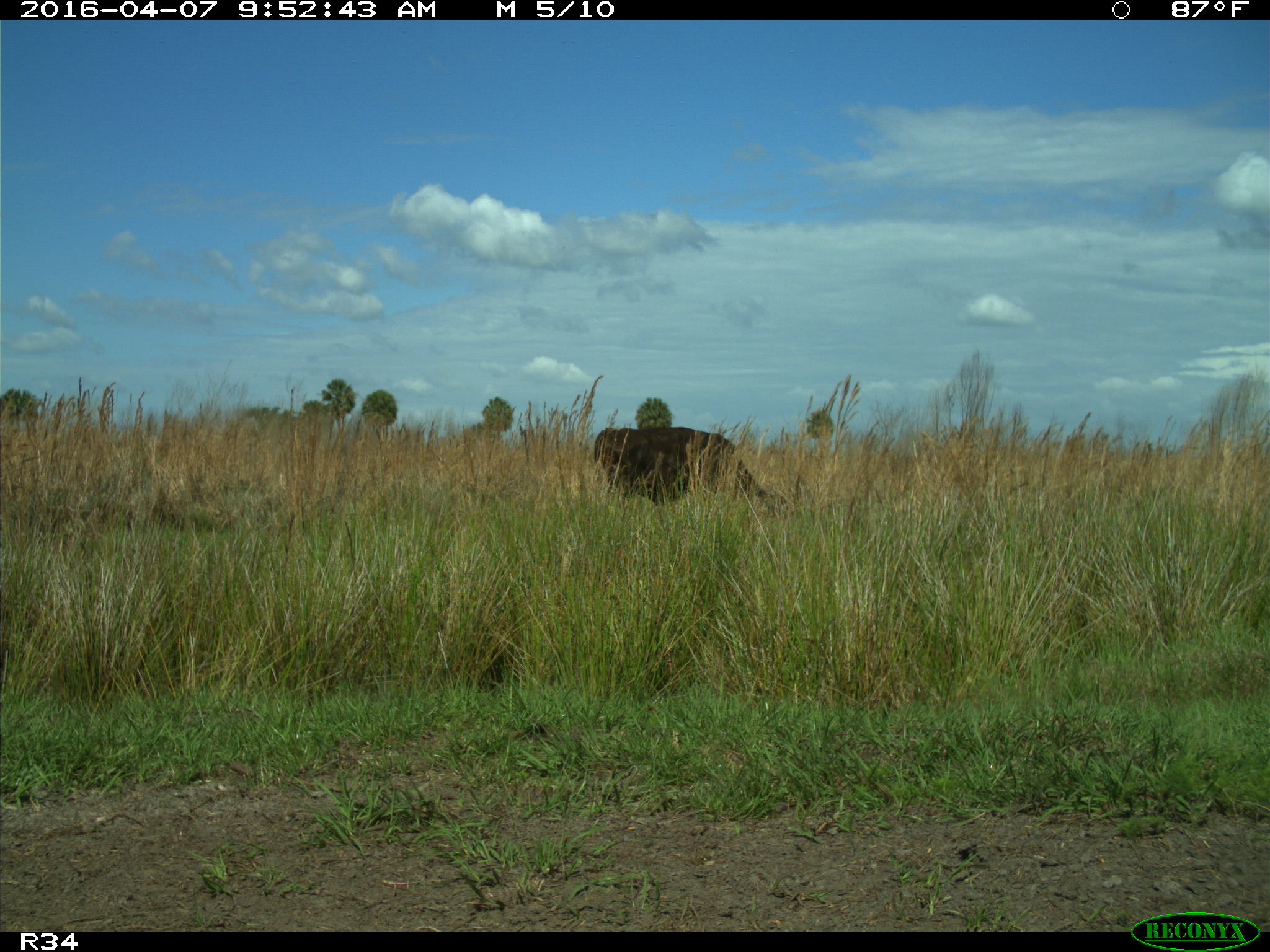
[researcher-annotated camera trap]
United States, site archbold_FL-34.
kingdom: Animalia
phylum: Chordata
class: Mammalia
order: Artiodactyla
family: Bovidae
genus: Bos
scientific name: Bos taurus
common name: domestic cow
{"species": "Bos taurus (domestic cow)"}